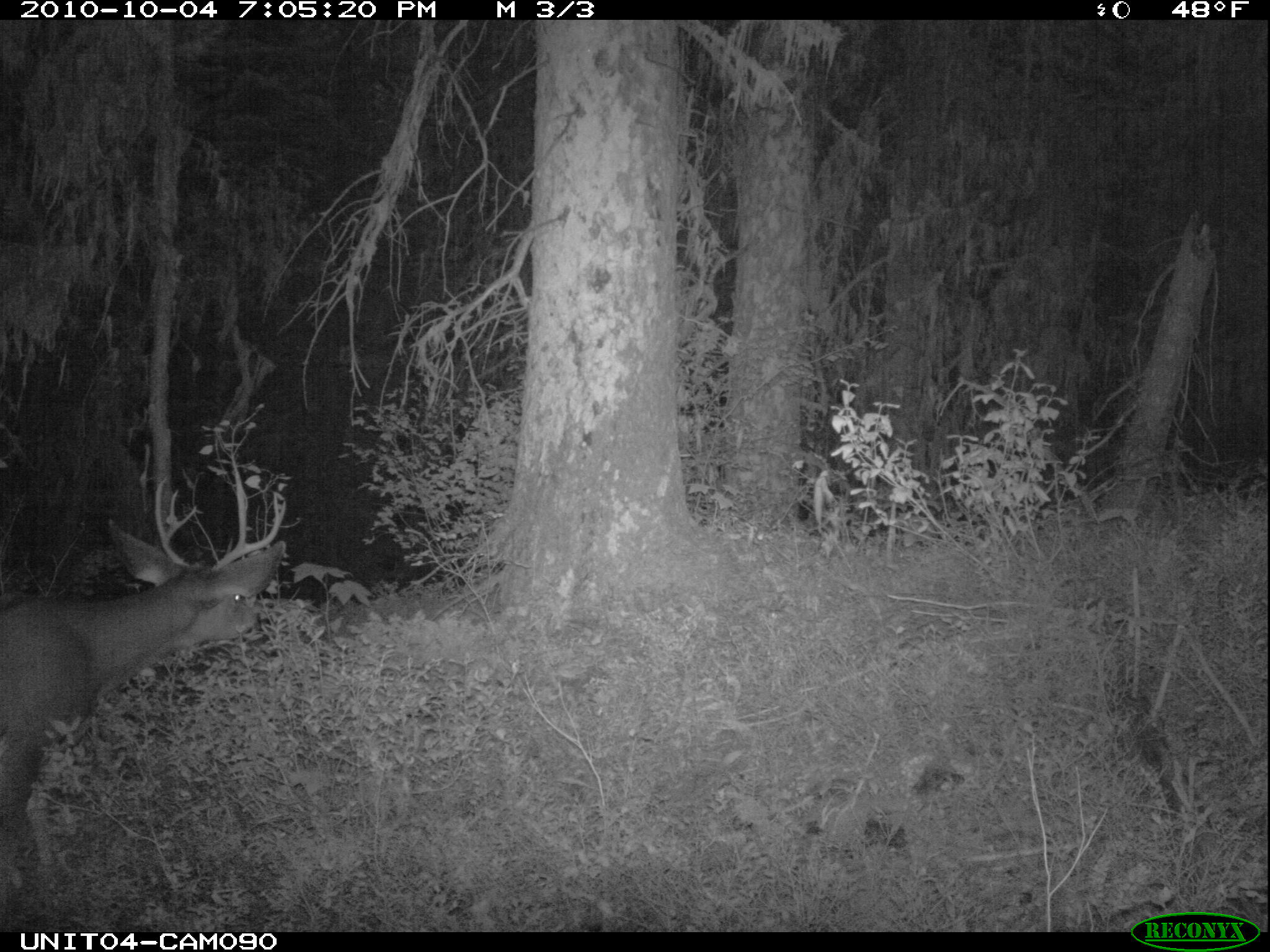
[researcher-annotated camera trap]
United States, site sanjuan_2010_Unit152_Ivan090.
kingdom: Animalia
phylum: Chordata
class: Mammalia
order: Artiodactyla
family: Cervidae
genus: Odocoileus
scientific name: Odocoileus hemionus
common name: mule deer